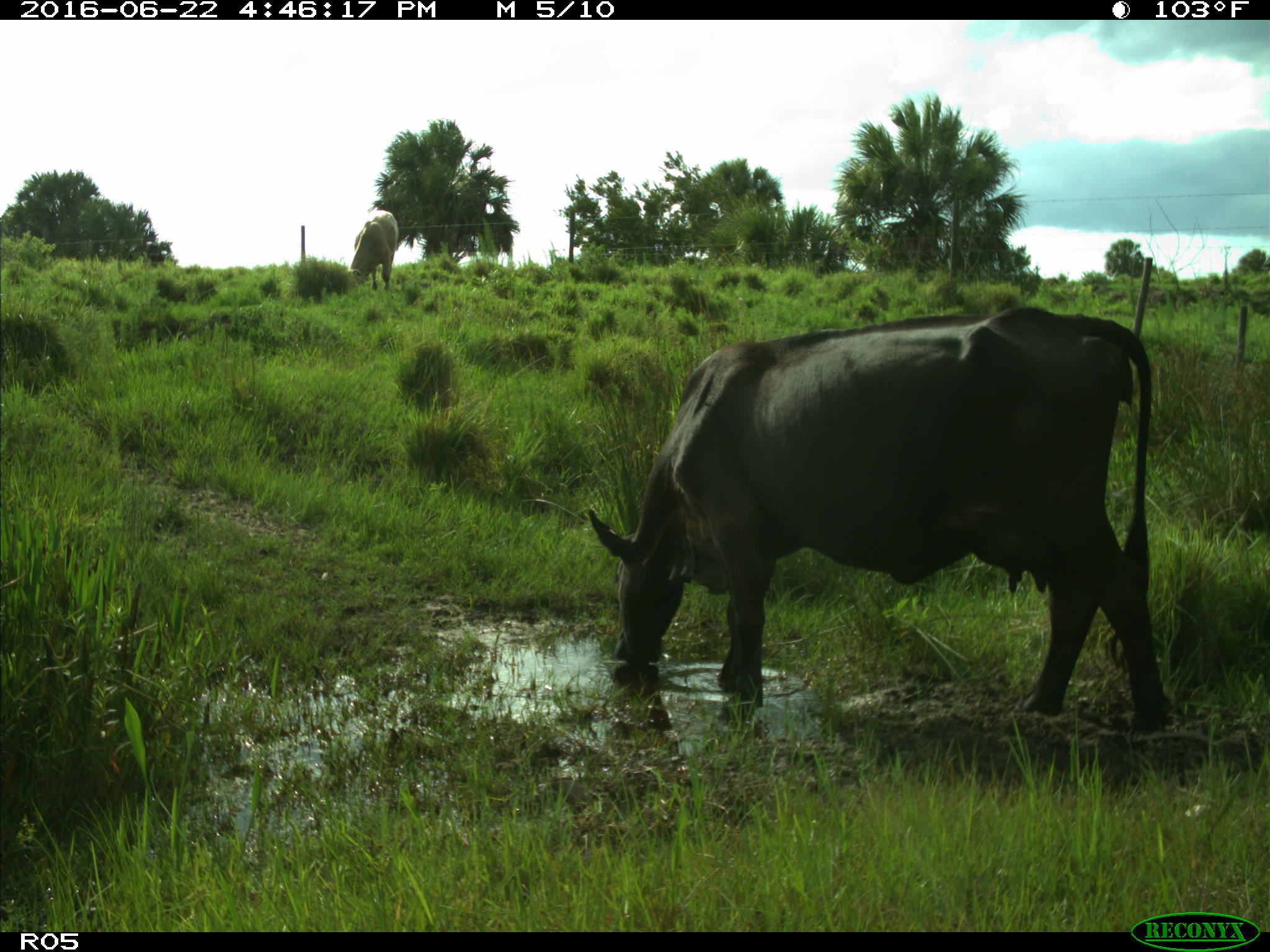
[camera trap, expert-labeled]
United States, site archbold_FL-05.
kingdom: Animalia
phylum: Chordata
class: Mammalia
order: Artiodactyla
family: Bovidae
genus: Bos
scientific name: Bos taurus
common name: domestic cow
Bos taurus (domestic cow).